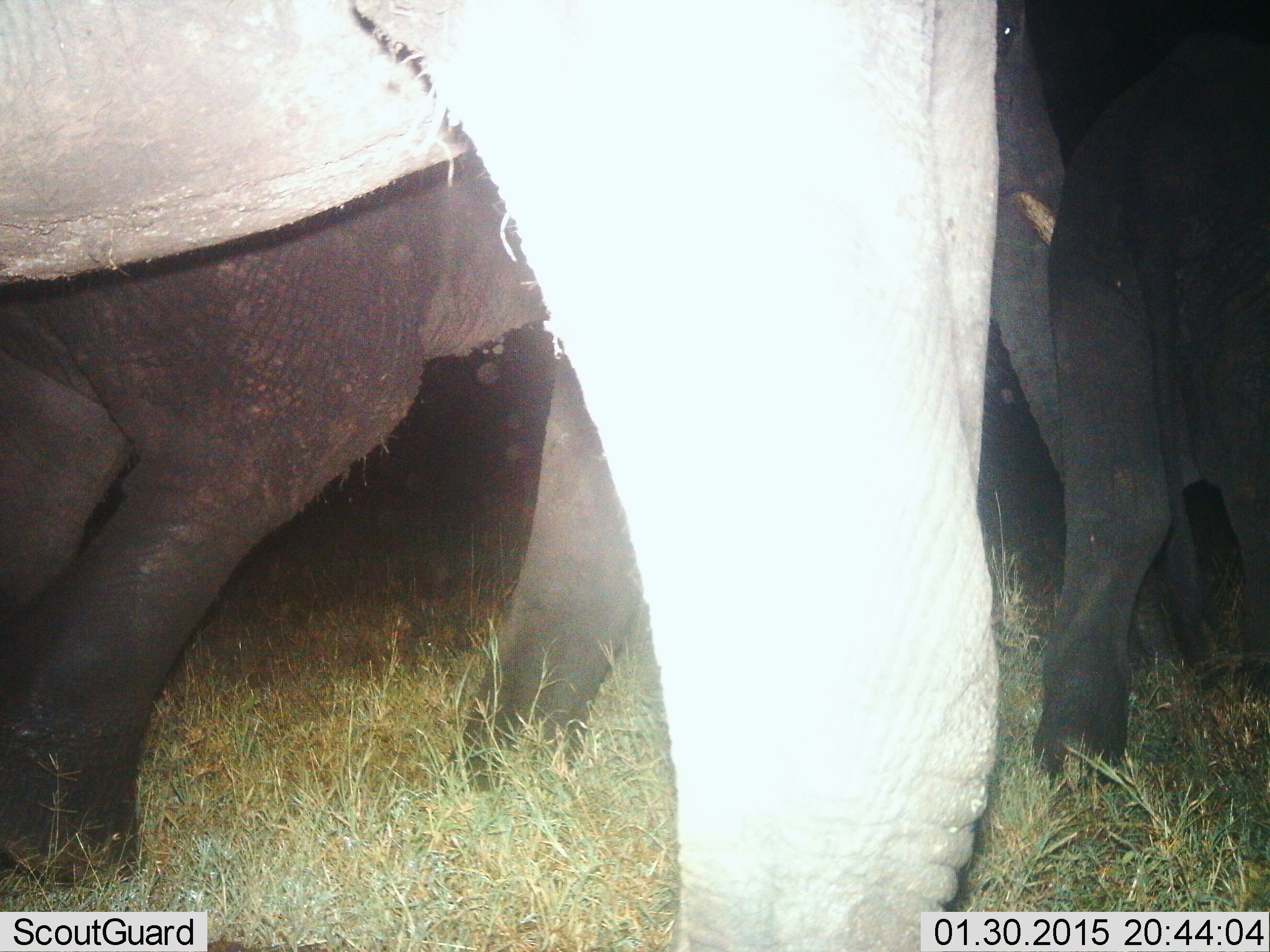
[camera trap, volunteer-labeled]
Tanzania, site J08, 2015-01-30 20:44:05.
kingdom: Animalia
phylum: Chordata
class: Mammalia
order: Proboscidea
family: Elephantidae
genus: Loxodonta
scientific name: Loxodonta africana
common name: african bush elephant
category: elephant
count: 3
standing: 60%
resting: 0%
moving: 60%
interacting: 0%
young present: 40%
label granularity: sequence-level